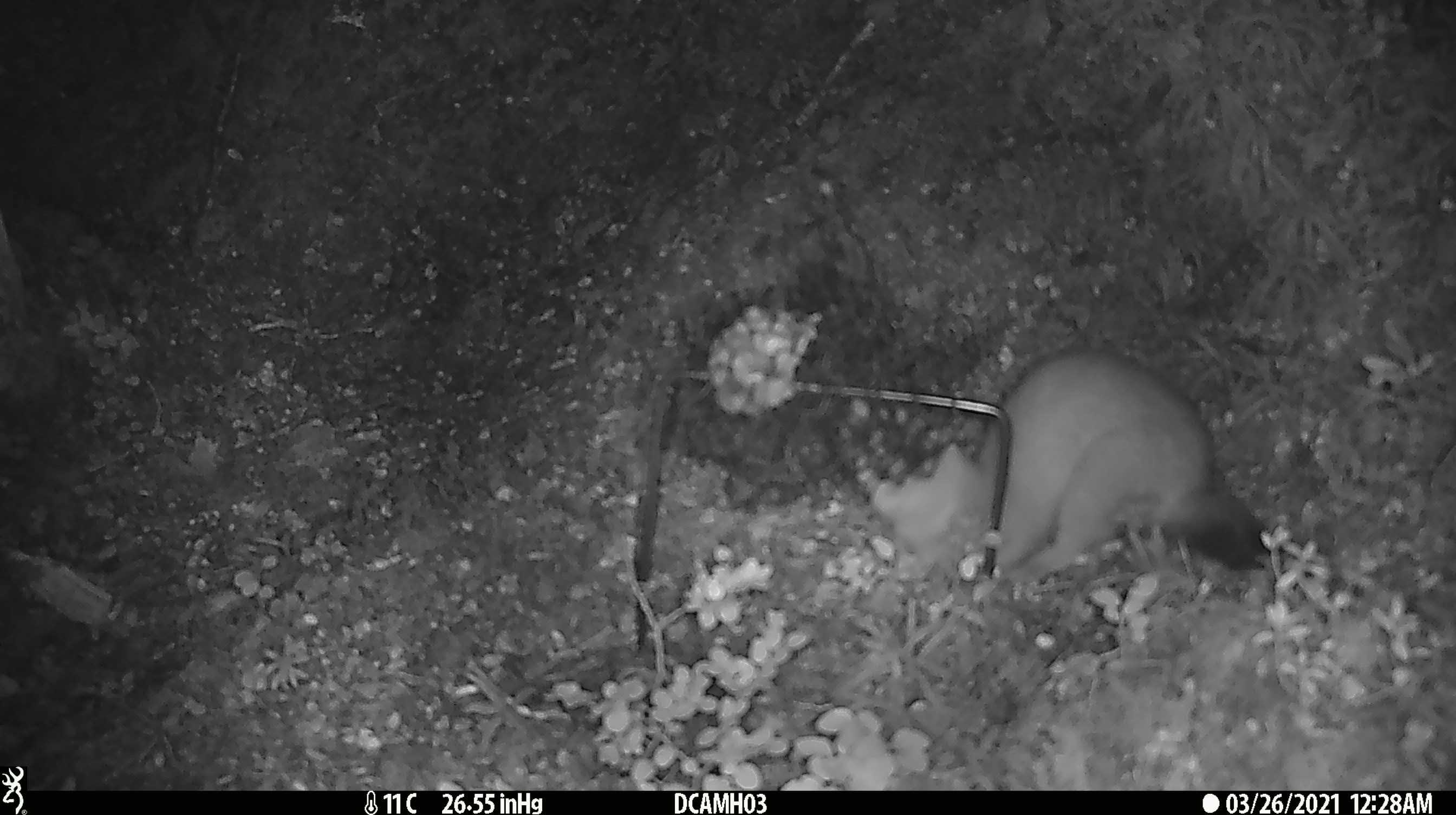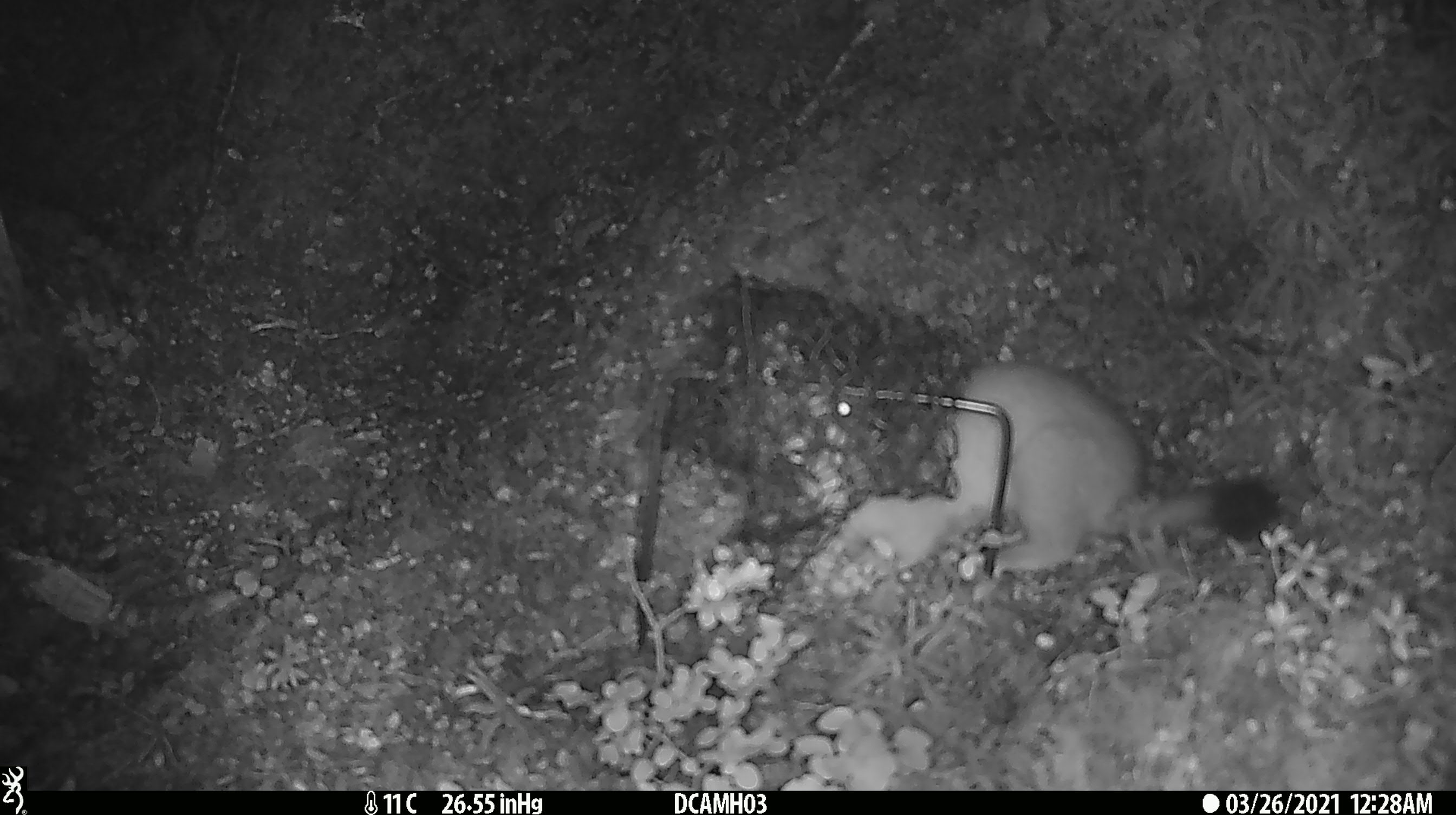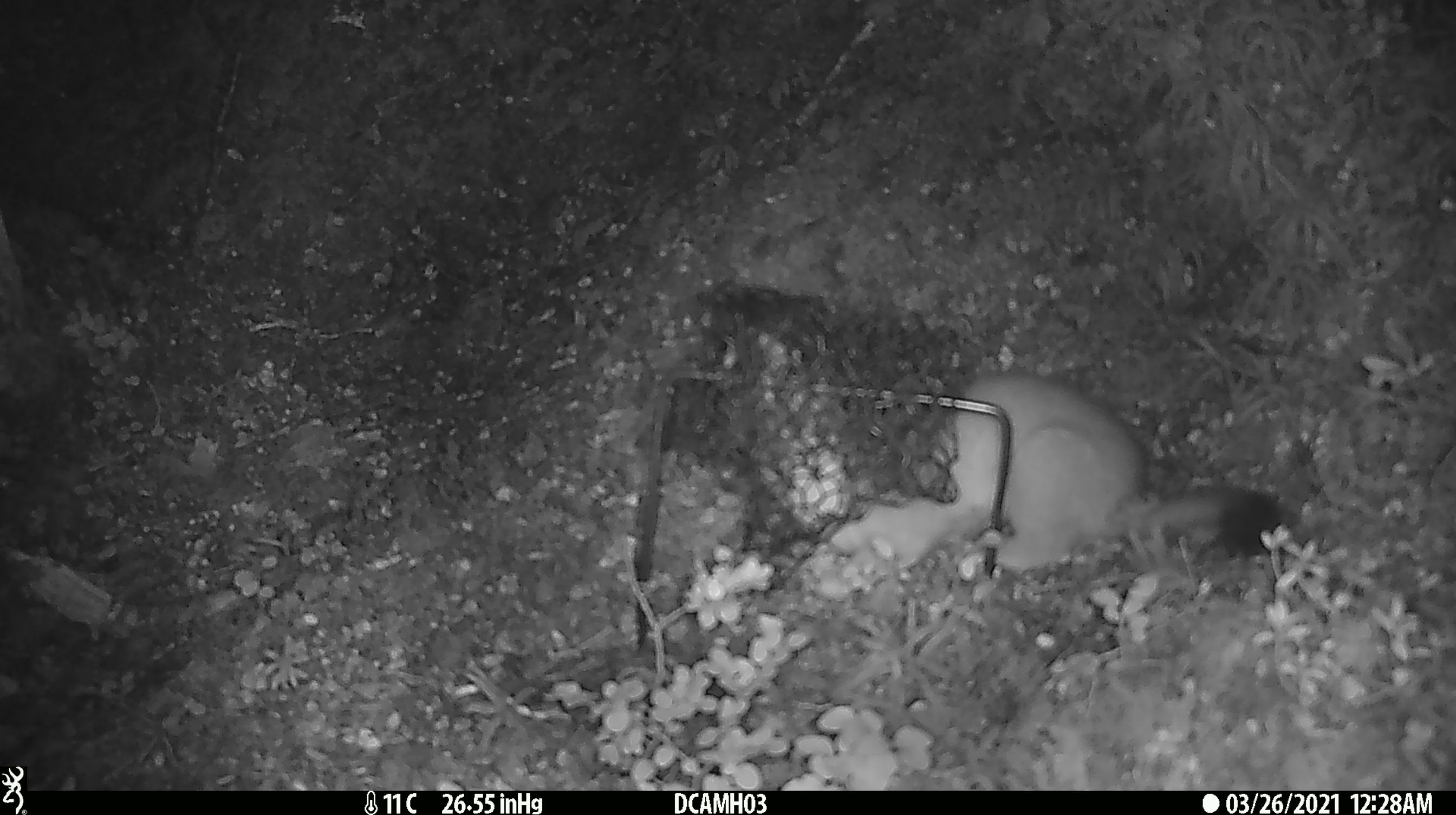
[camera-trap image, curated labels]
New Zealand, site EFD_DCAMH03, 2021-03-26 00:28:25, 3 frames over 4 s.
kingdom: Animalia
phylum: Chordata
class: Mammalia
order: Carnivora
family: Mustelidae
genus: Mustela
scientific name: Mustela erminea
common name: stoat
Stoat (Mustela erminea).